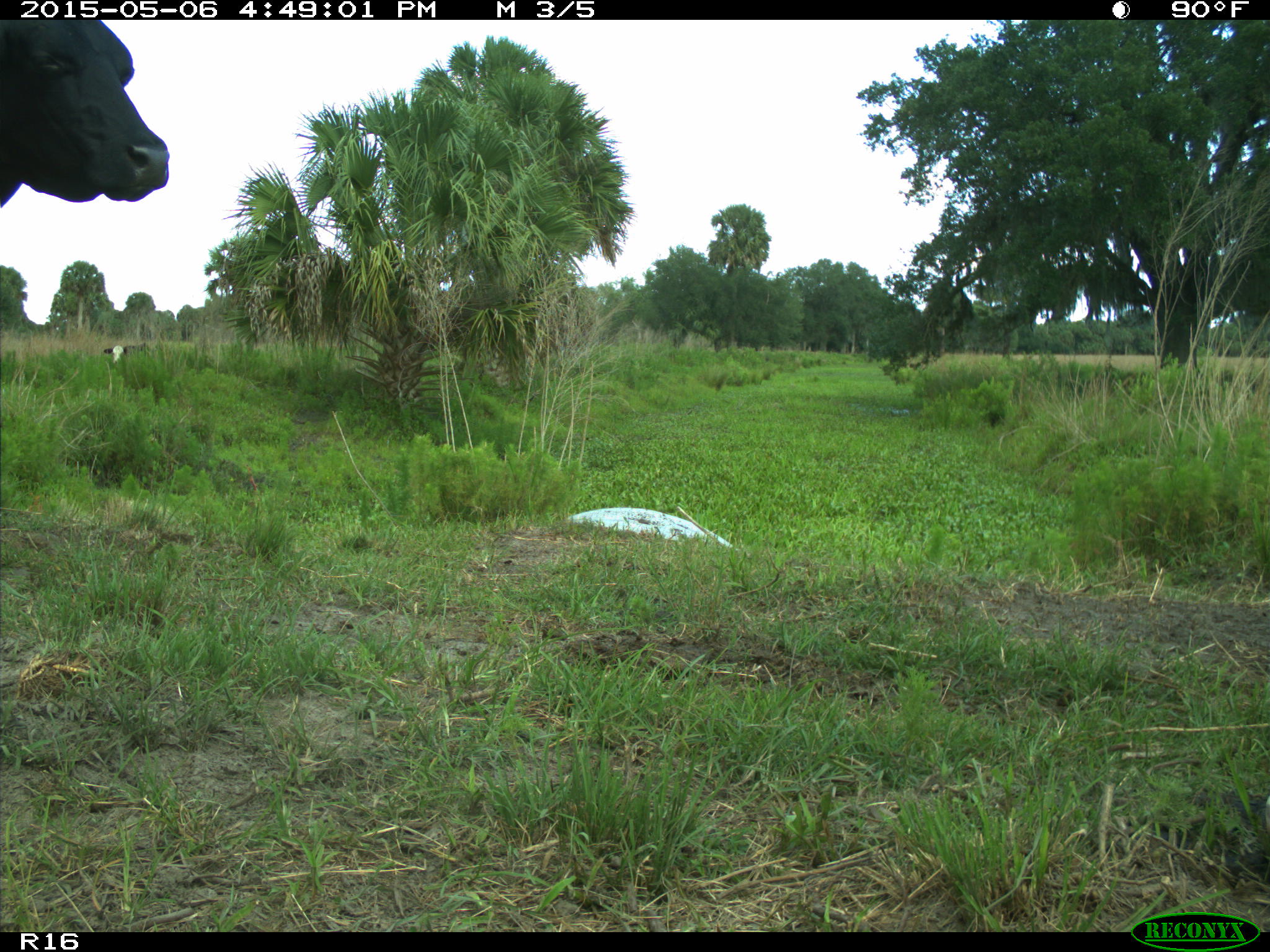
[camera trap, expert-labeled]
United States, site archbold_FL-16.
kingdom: Animalia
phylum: Chordata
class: Mammalia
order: Artiodactyla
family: Bovidae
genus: Bos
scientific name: Bos taurus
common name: domestic cow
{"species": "Bos taurus (domestic cow)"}